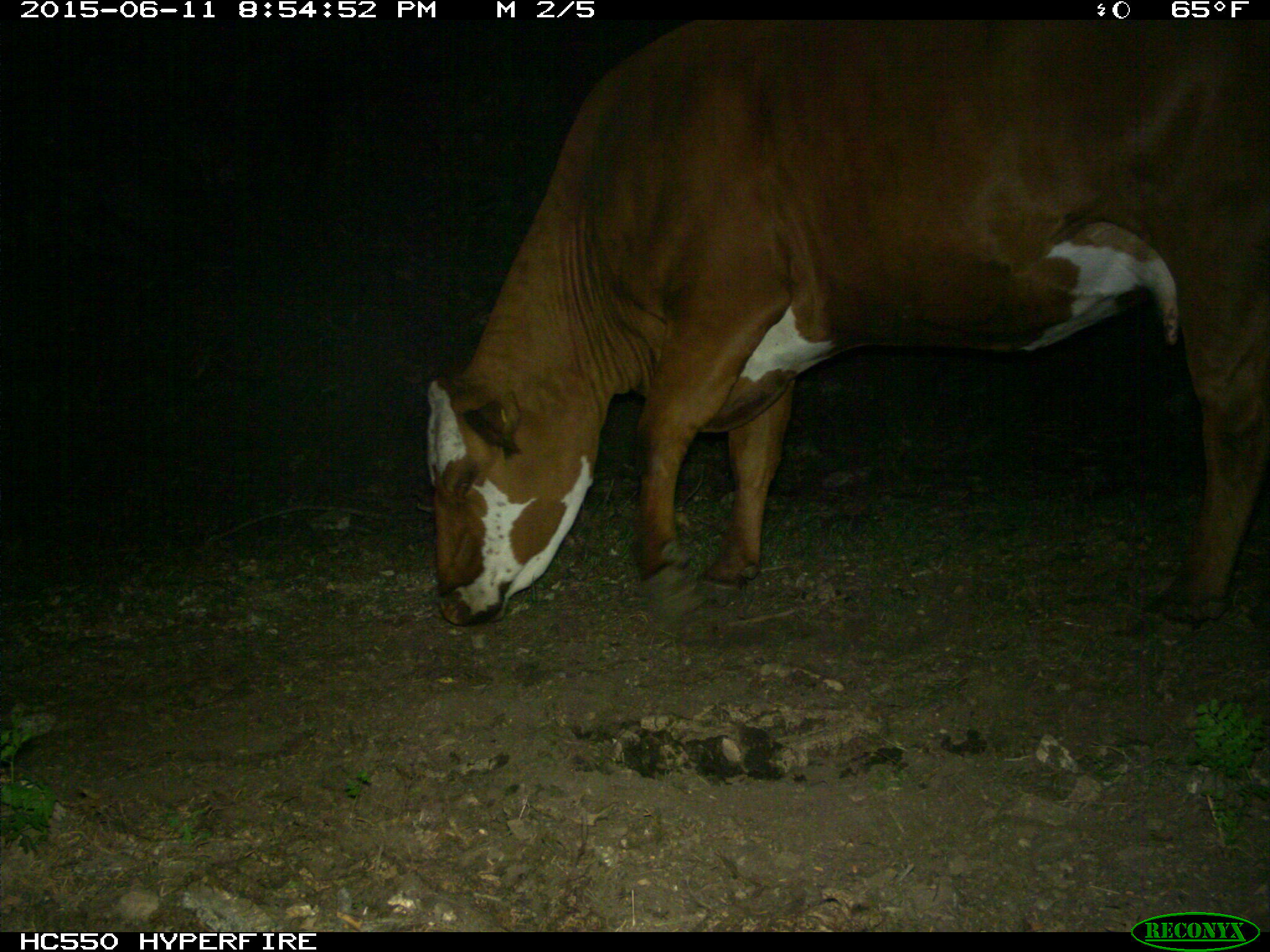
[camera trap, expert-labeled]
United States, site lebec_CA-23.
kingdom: Animalia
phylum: Chordata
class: Mammalia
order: Artiodactyla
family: Bovidae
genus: Bos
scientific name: Bos taurus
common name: domestic cow